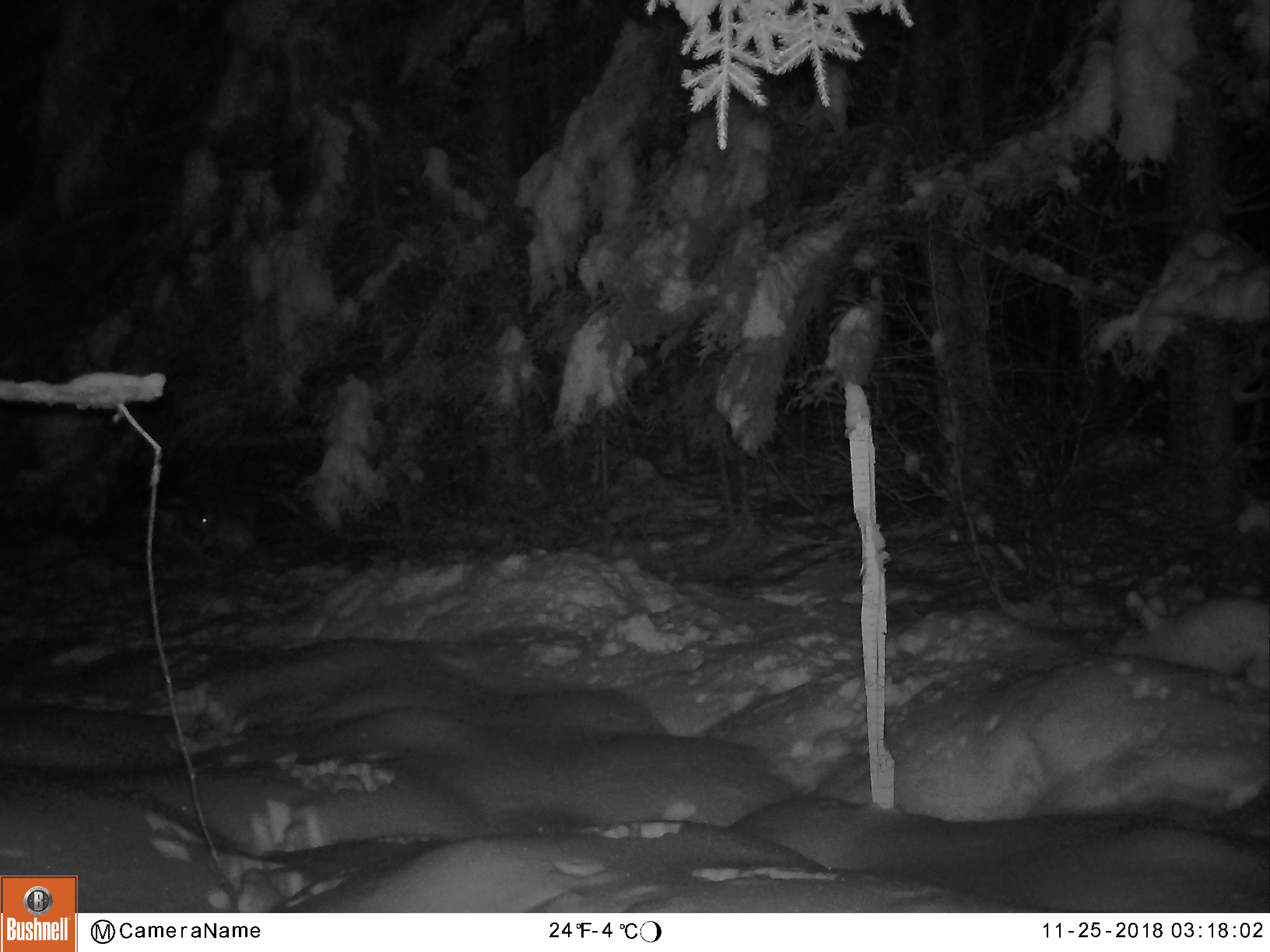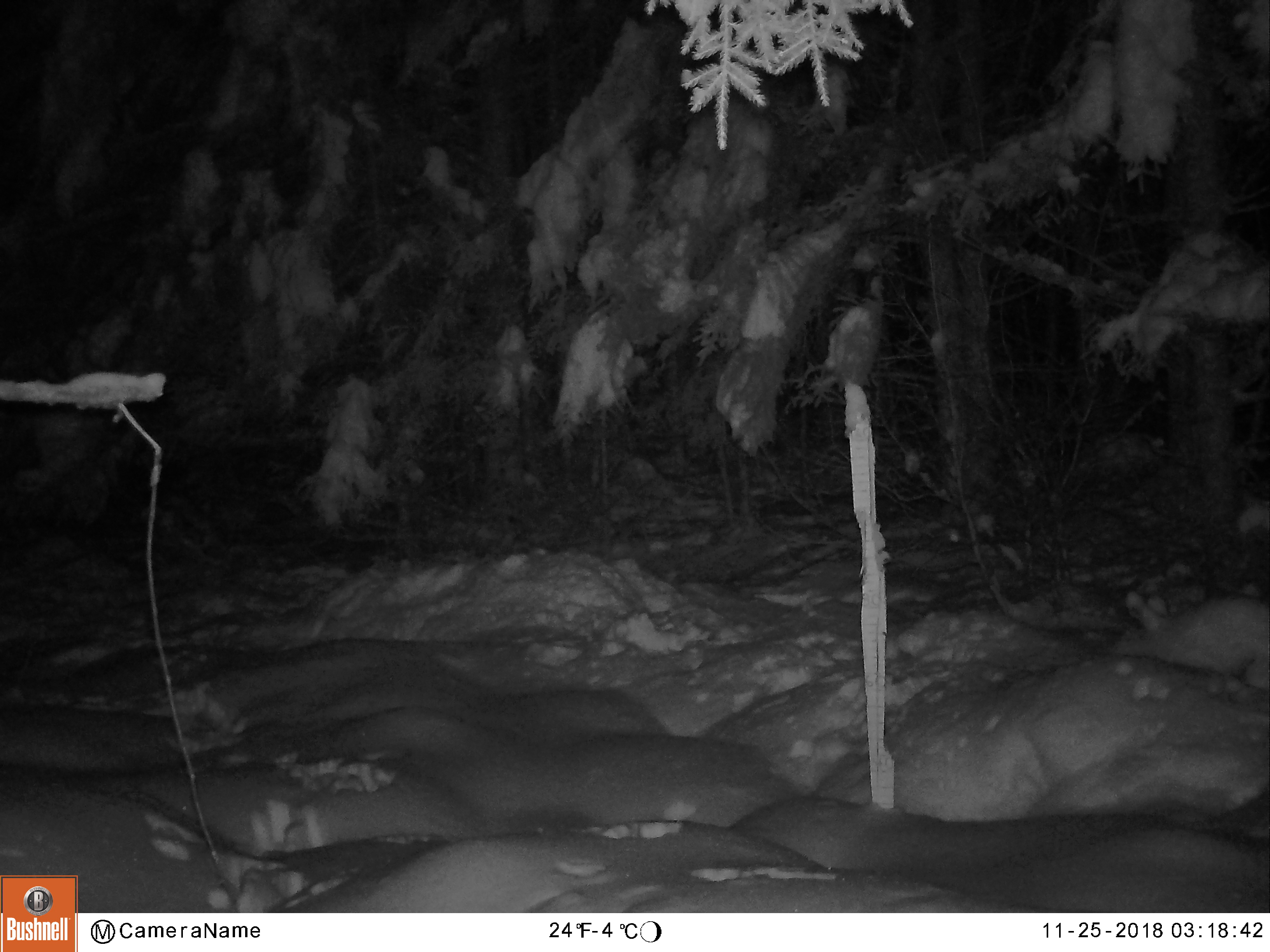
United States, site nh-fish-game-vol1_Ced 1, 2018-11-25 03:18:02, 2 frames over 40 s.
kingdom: Animalia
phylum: Chordata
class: Mammalia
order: Lagomorpha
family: Leporidae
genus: Lepus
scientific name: Lepus americanus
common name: snowshoe hare